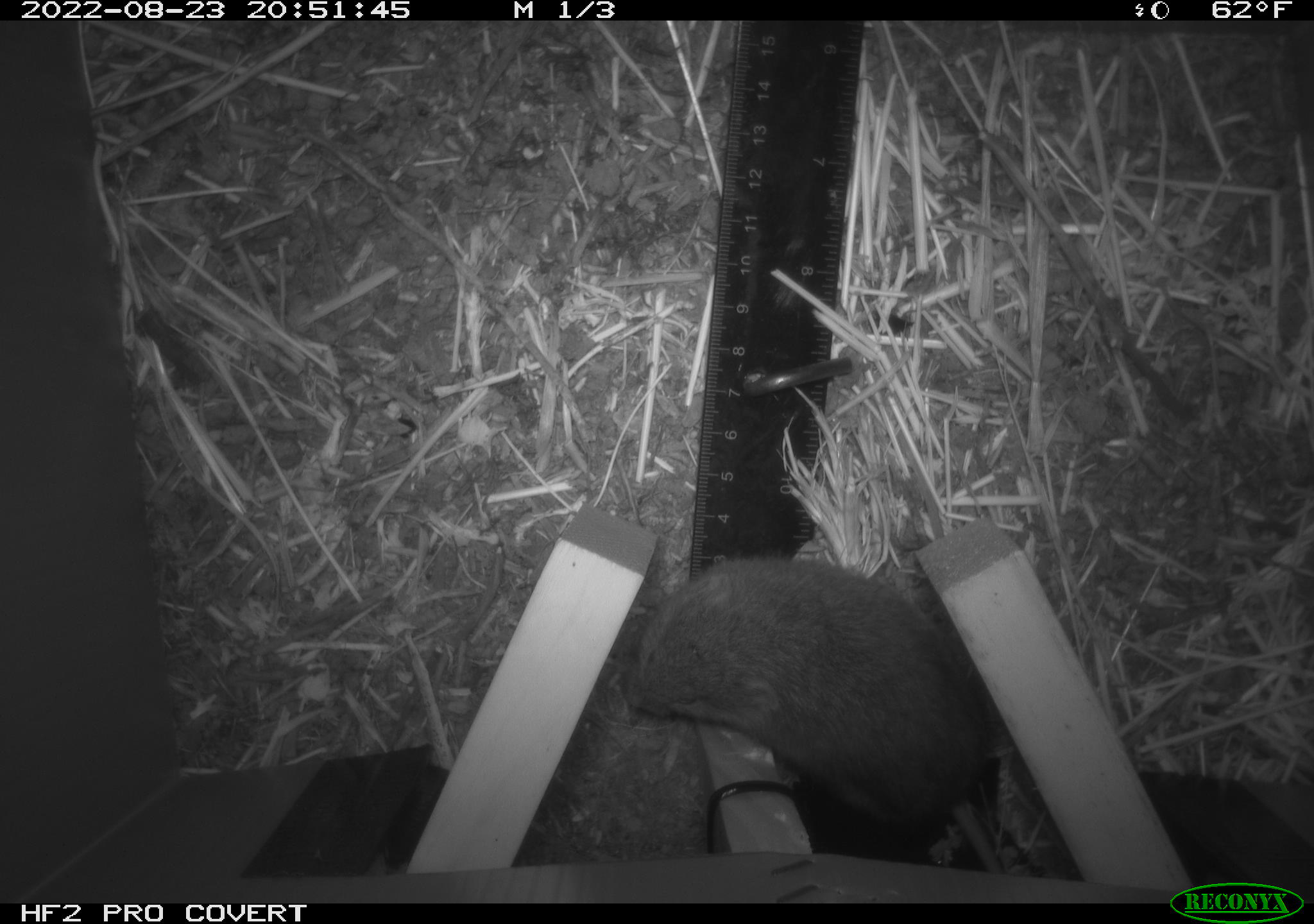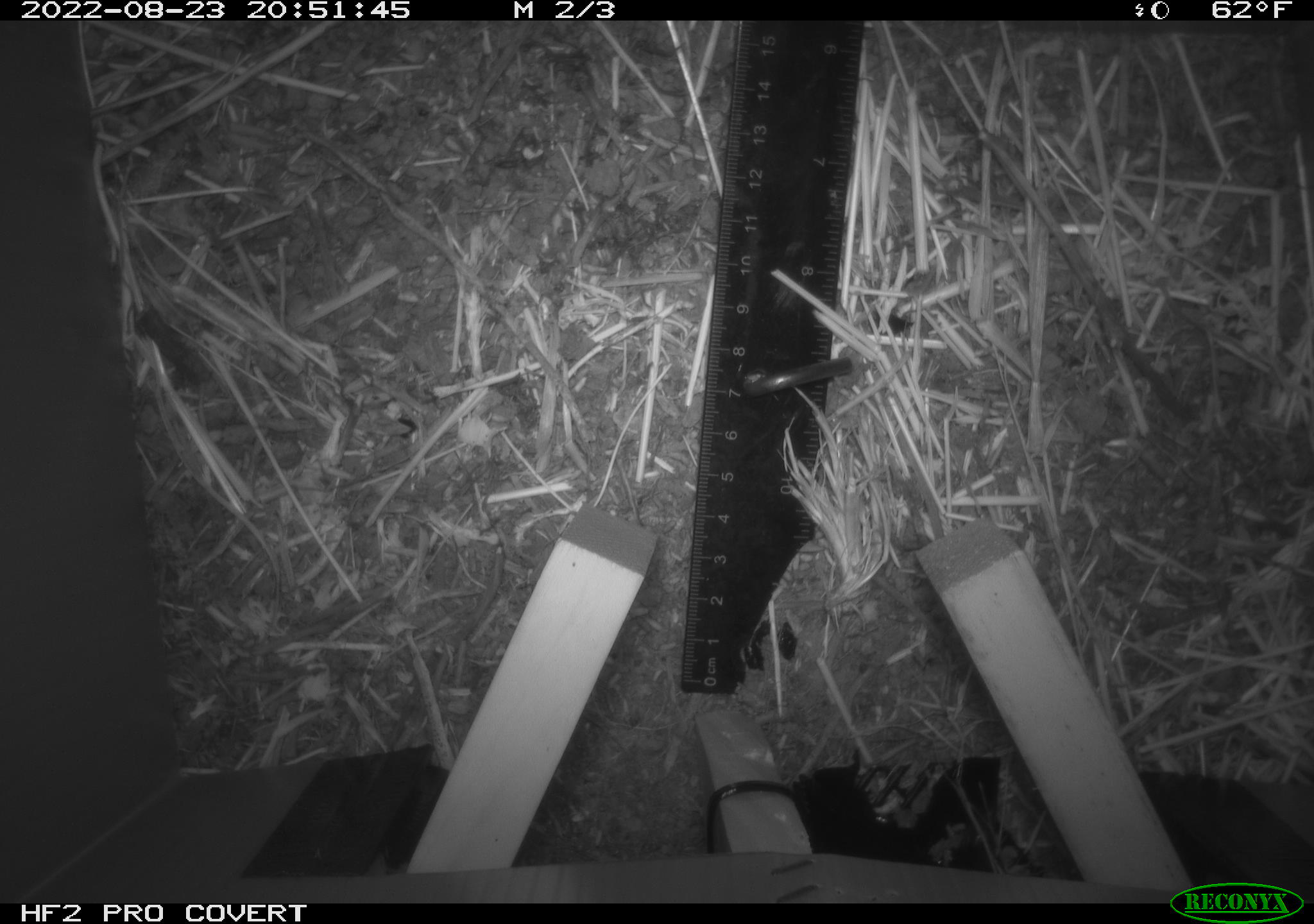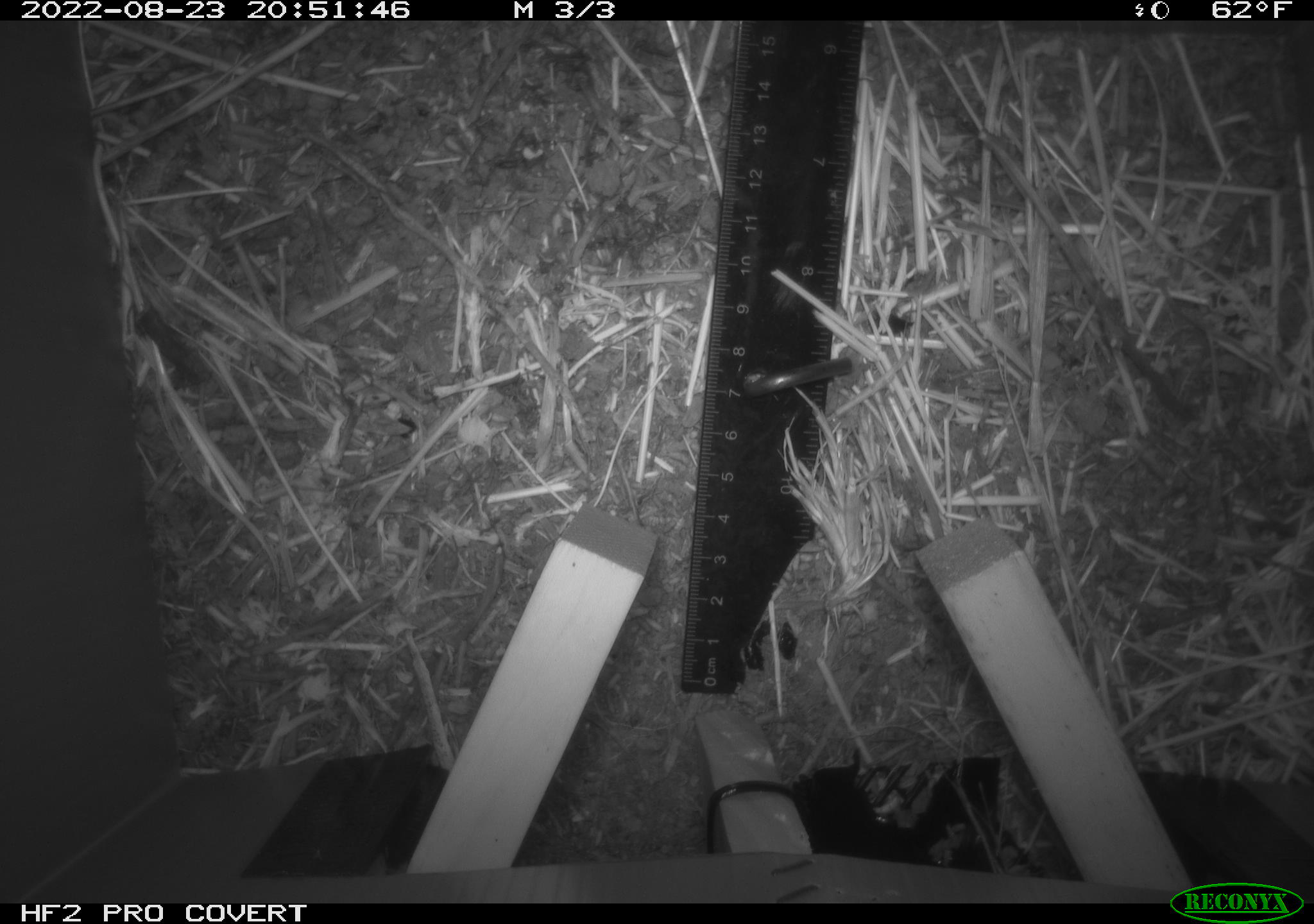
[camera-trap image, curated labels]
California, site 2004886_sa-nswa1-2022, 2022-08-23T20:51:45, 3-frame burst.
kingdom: Animalia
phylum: Chordata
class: Mammalia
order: Rodentia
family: Cricetidae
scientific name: Cricetidae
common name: hamsters, voles, lemmings, and allies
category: cricetidae family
Cricetidae family (hamsters, voles, lemmings, and allies) (Cricetidae).